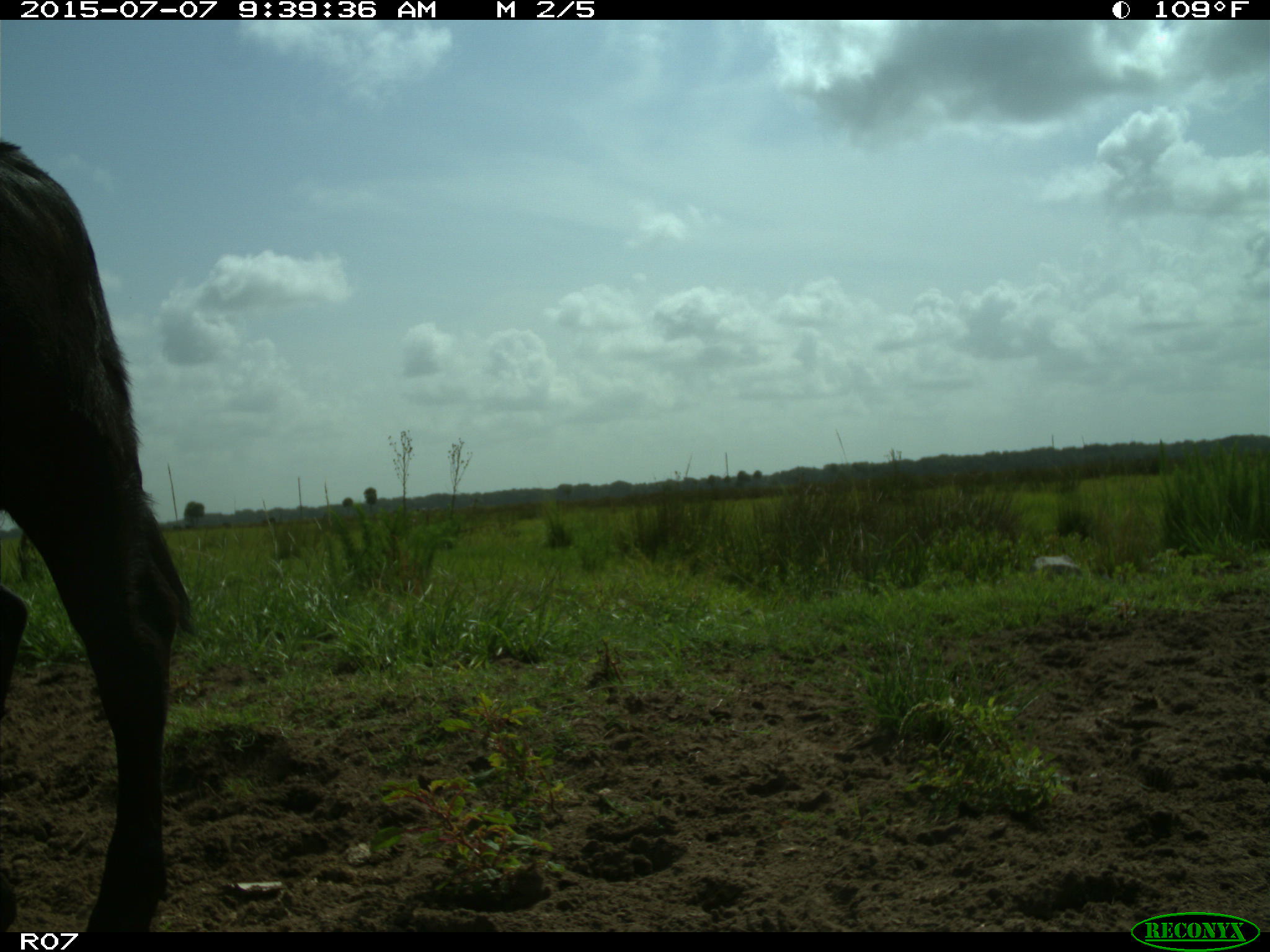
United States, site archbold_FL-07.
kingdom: Animalia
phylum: Chordata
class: Mammalia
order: Artiodactyla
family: Bovidae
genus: Bos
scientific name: Bos taurus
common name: domestic cow